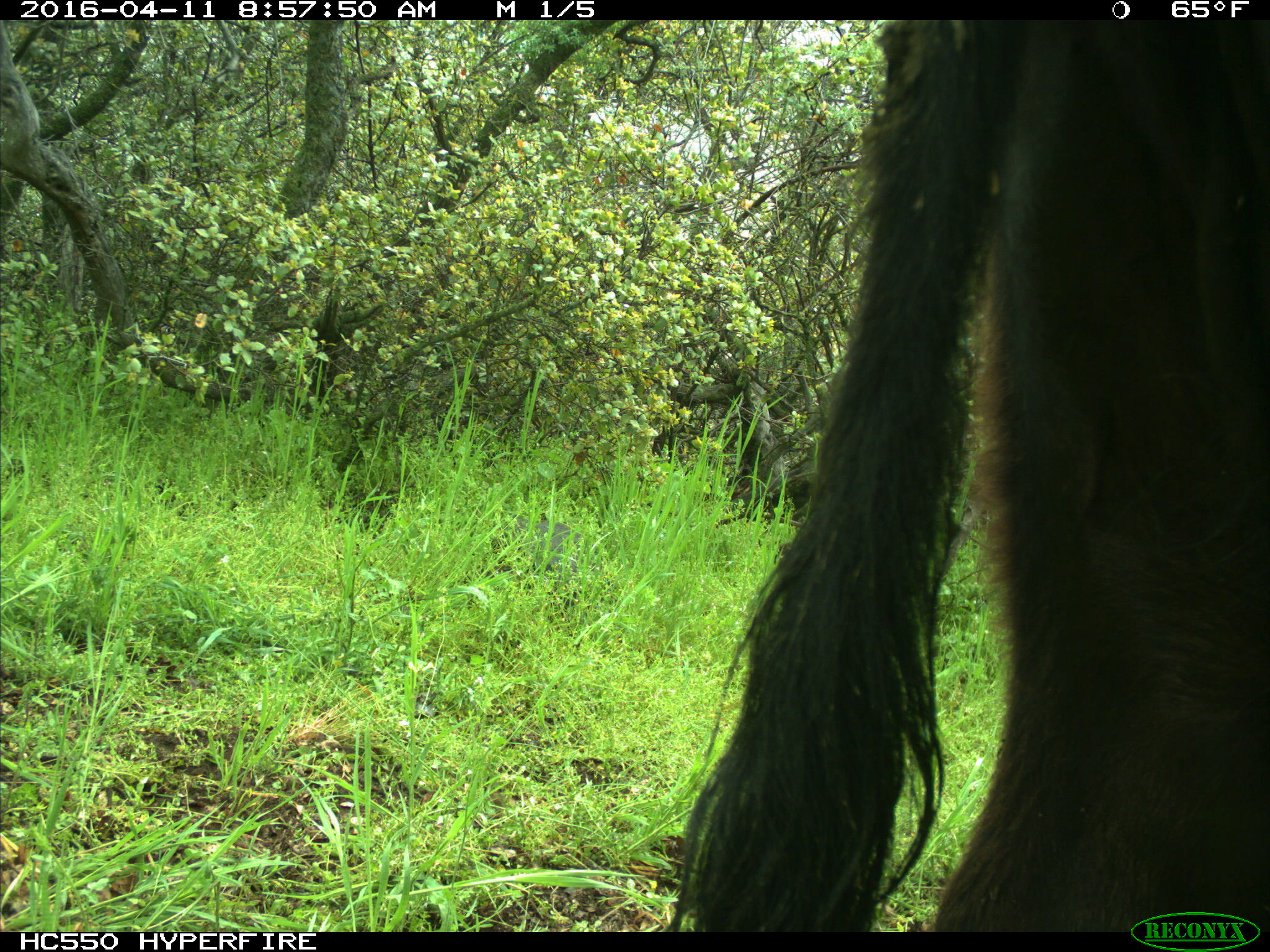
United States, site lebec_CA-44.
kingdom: Animalia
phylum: Chordata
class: Mammalia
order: Artiodactyla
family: Bovidae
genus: Bos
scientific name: Bos taurus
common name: domestic cow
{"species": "Bos taurus (domestic cow)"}